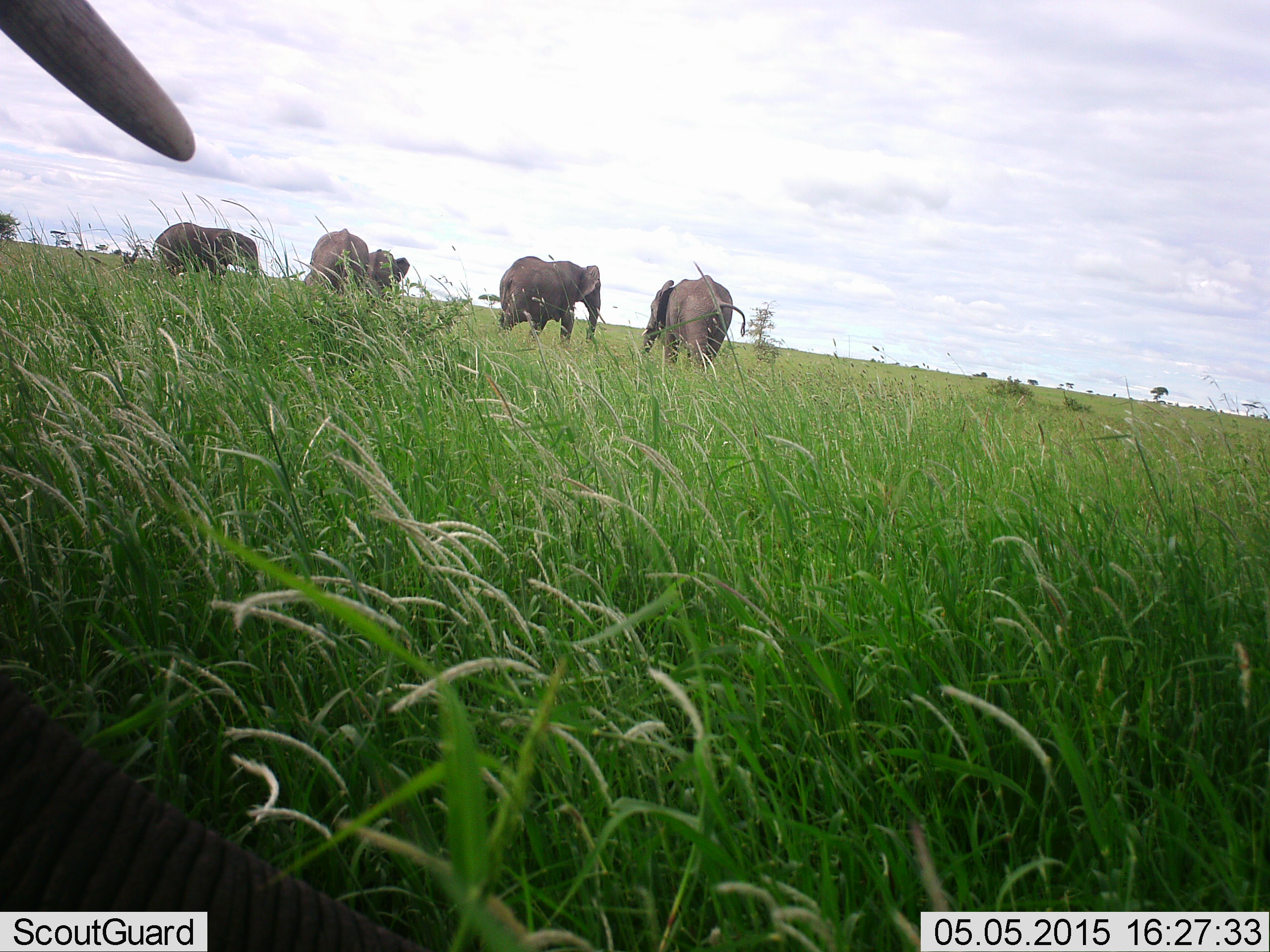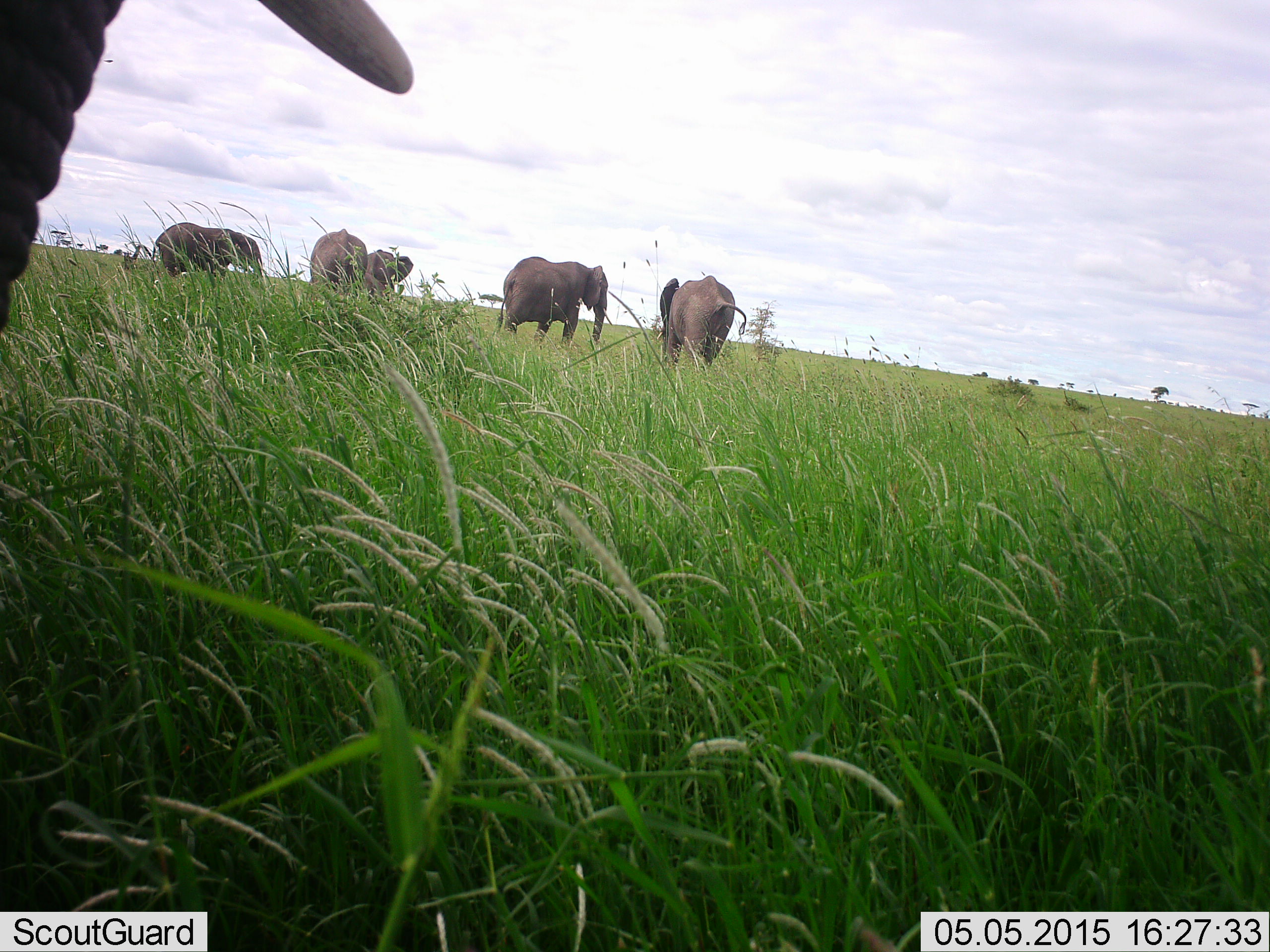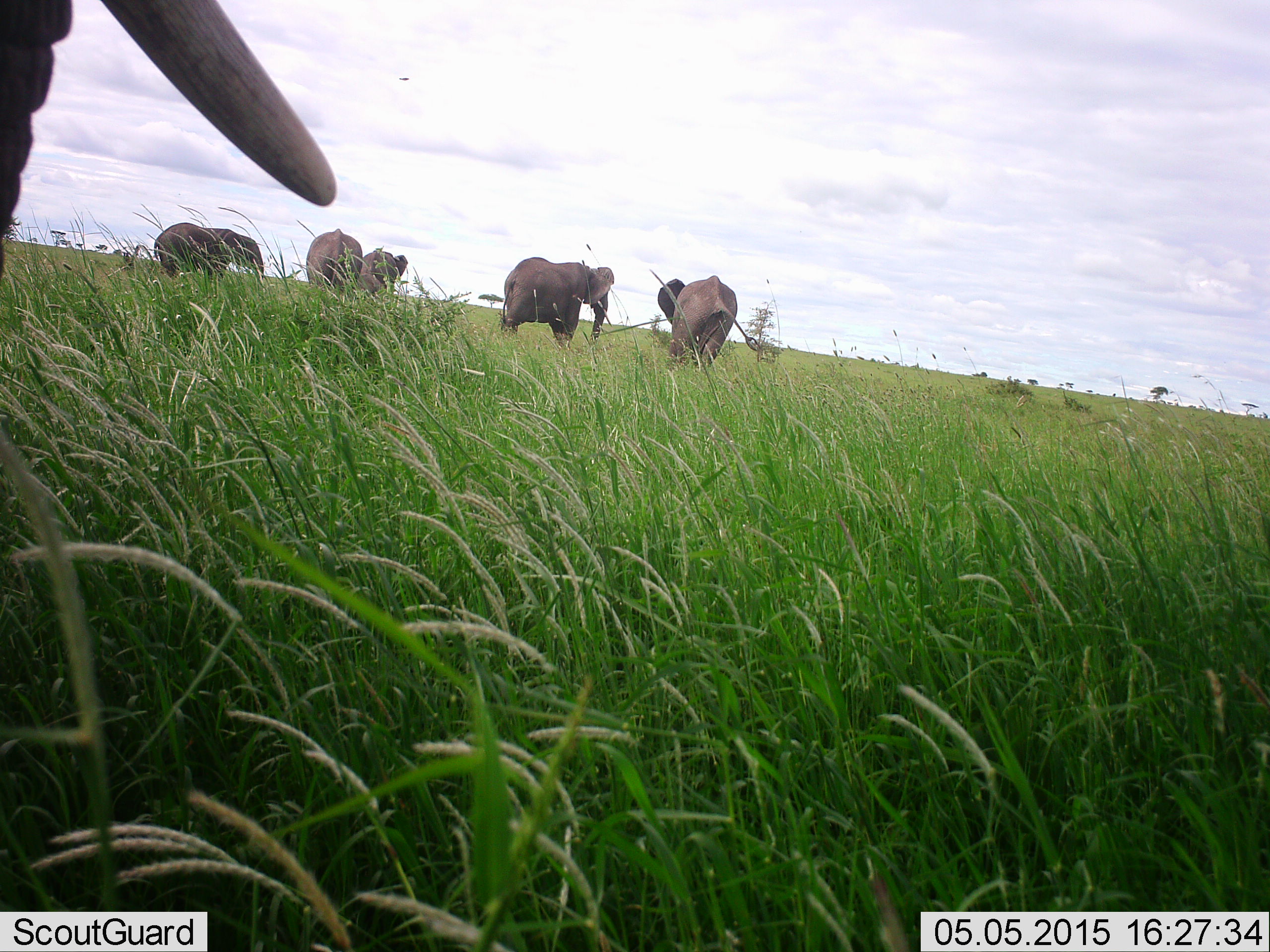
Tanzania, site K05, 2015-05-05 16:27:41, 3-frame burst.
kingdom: Animalia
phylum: Chordata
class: Mammalia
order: Proboscidea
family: Elephantidae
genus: Loxodonta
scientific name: Loxodonta africana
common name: african bush elephant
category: elephant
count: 6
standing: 90%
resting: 0%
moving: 40%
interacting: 0%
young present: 10%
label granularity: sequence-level